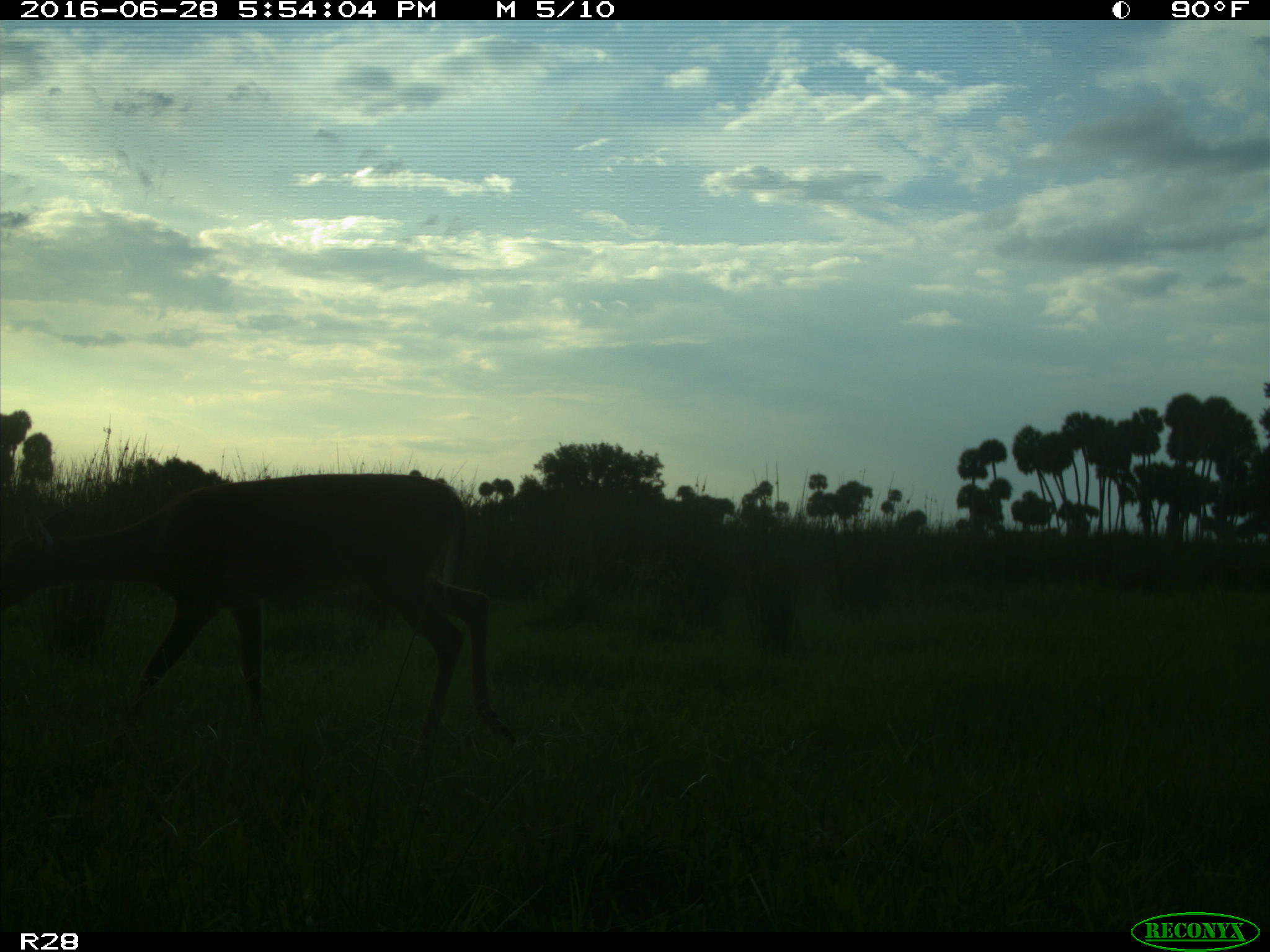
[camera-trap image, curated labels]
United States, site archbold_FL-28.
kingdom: Animalia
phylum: Chordata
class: Mammalia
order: Artiodactyla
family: Cervidae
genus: Odocoileus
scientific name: Odocoileus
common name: deer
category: unidentified deer